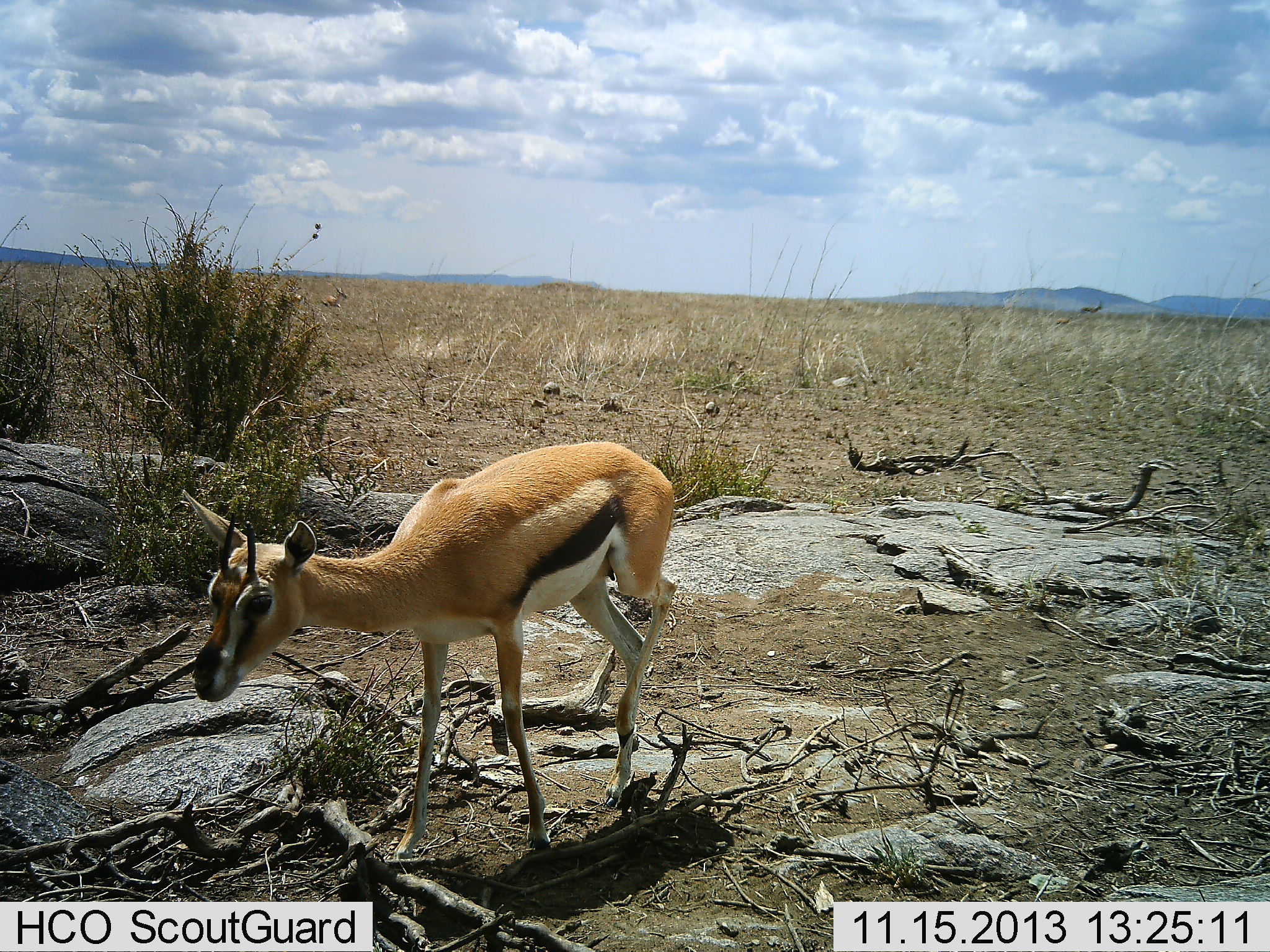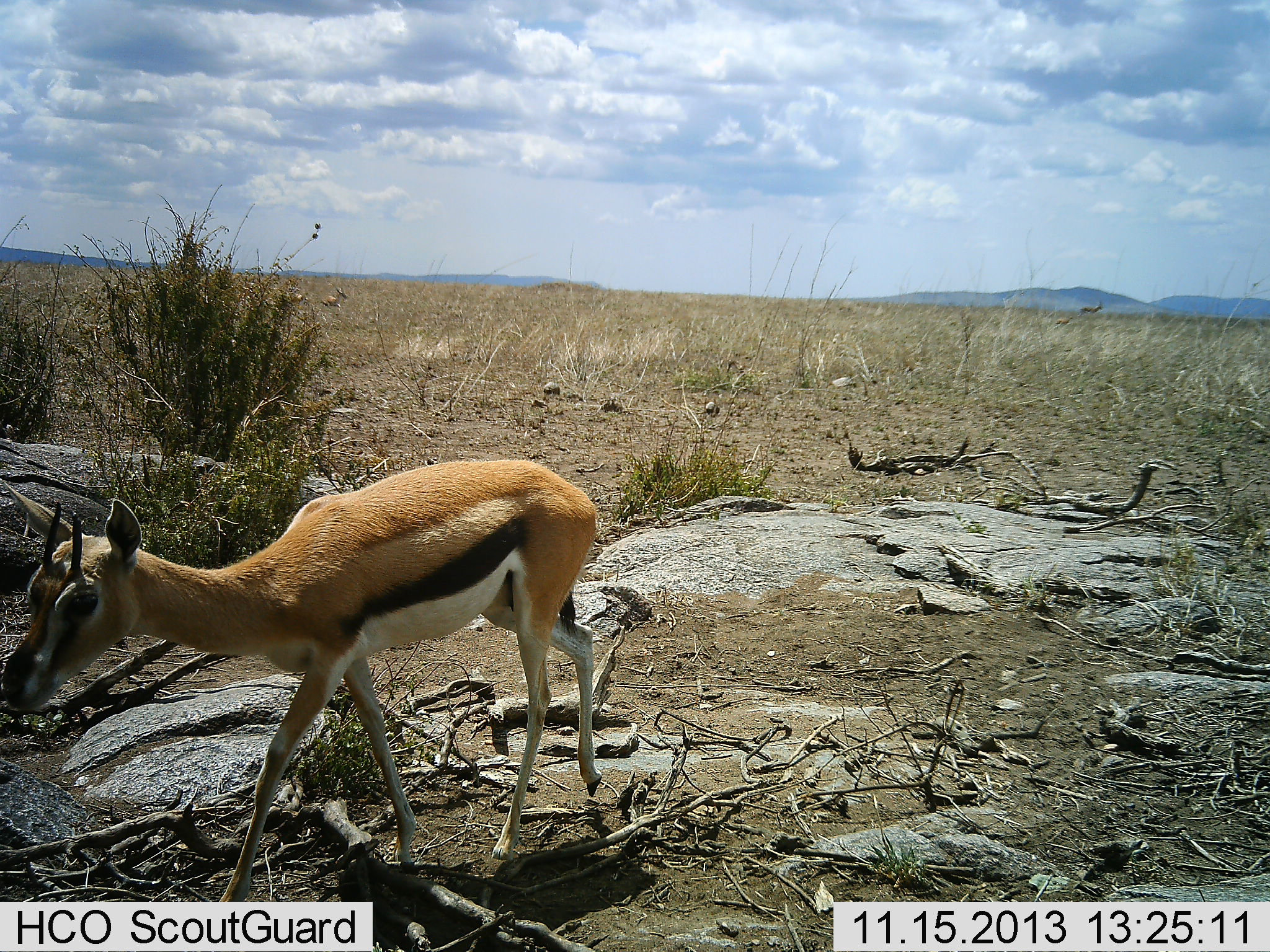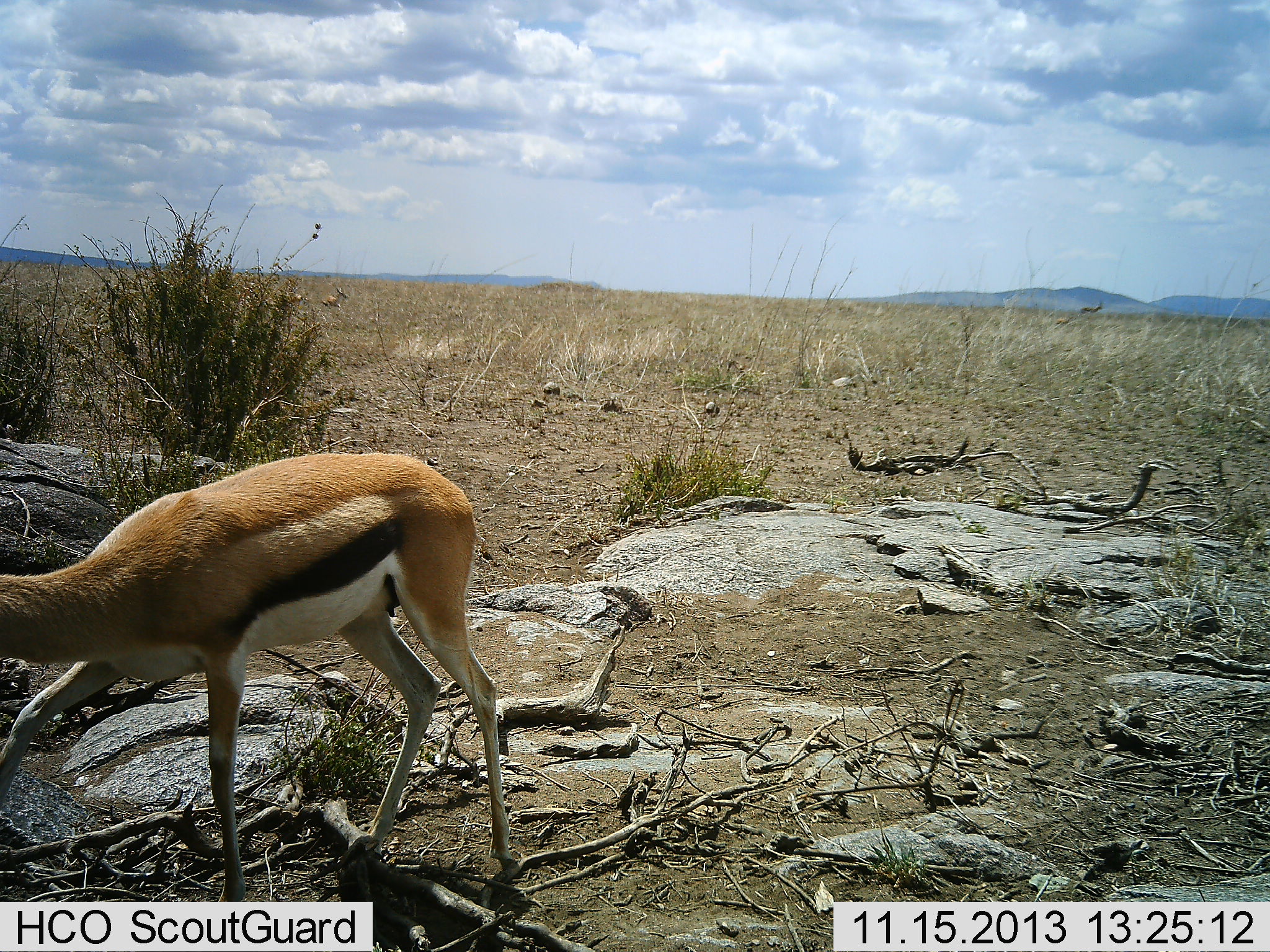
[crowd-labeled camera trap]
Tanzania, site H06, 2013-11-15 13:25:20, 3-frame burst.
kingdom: Animalia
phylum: Chordata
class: Mammalia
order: Artiodactyla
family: Bovidae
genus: Eudorcas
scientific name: Eudorcas thomsonii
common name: thomson's gazelle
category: gazellethomsons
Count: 1.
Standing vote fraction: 10%.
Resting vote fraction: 0%.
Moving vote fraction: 100%.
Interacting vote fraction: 0%.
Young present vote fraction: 0%.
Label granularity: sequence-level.